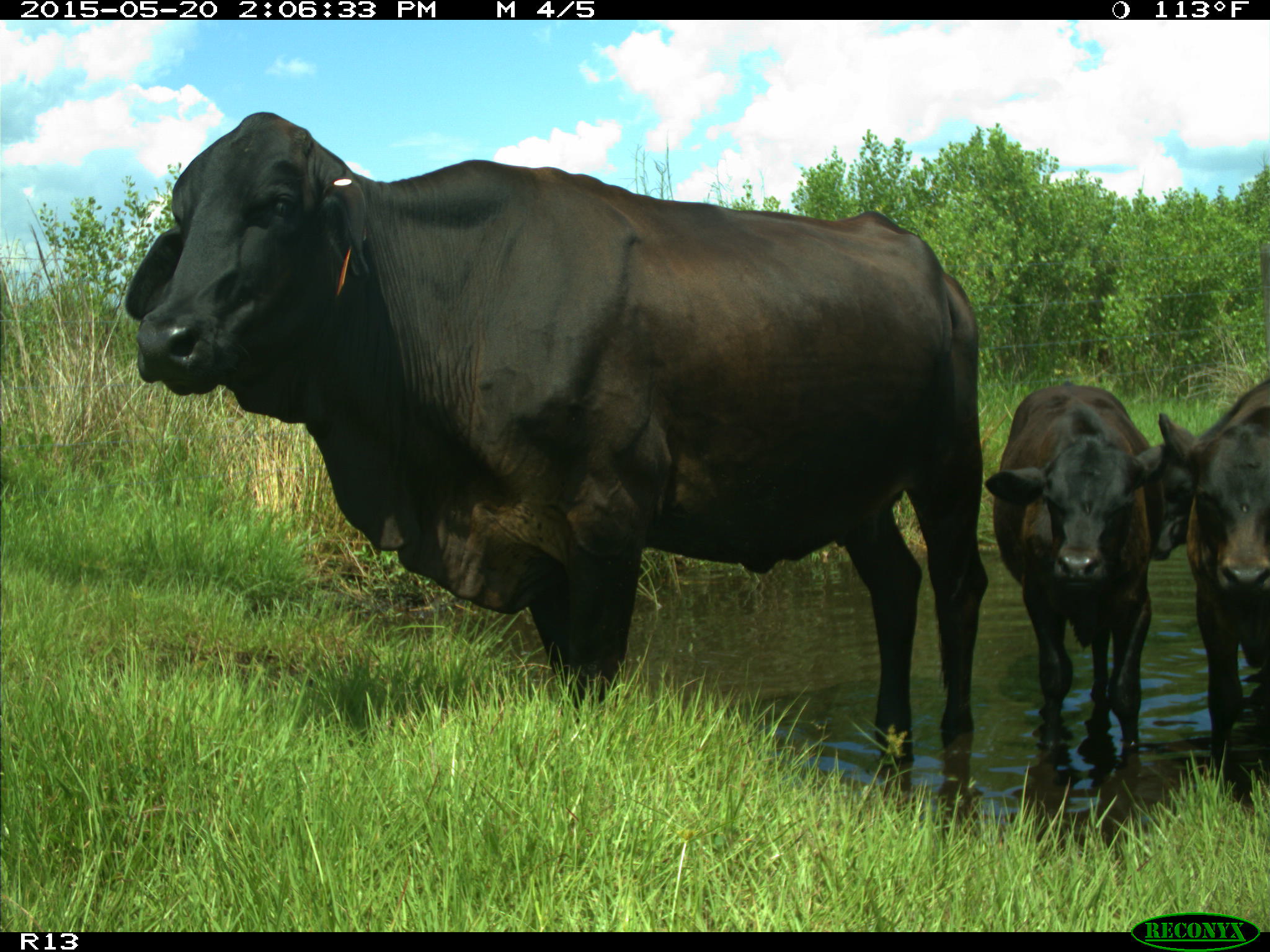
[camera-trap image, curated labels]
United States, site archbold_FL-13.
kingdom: Animalia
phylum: Chordata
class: Mammalia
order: Artiodactyla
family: Bovidae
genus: Bos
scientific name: Bos taurus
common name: domestic cow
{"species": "Bos taurus (domestic cow)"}